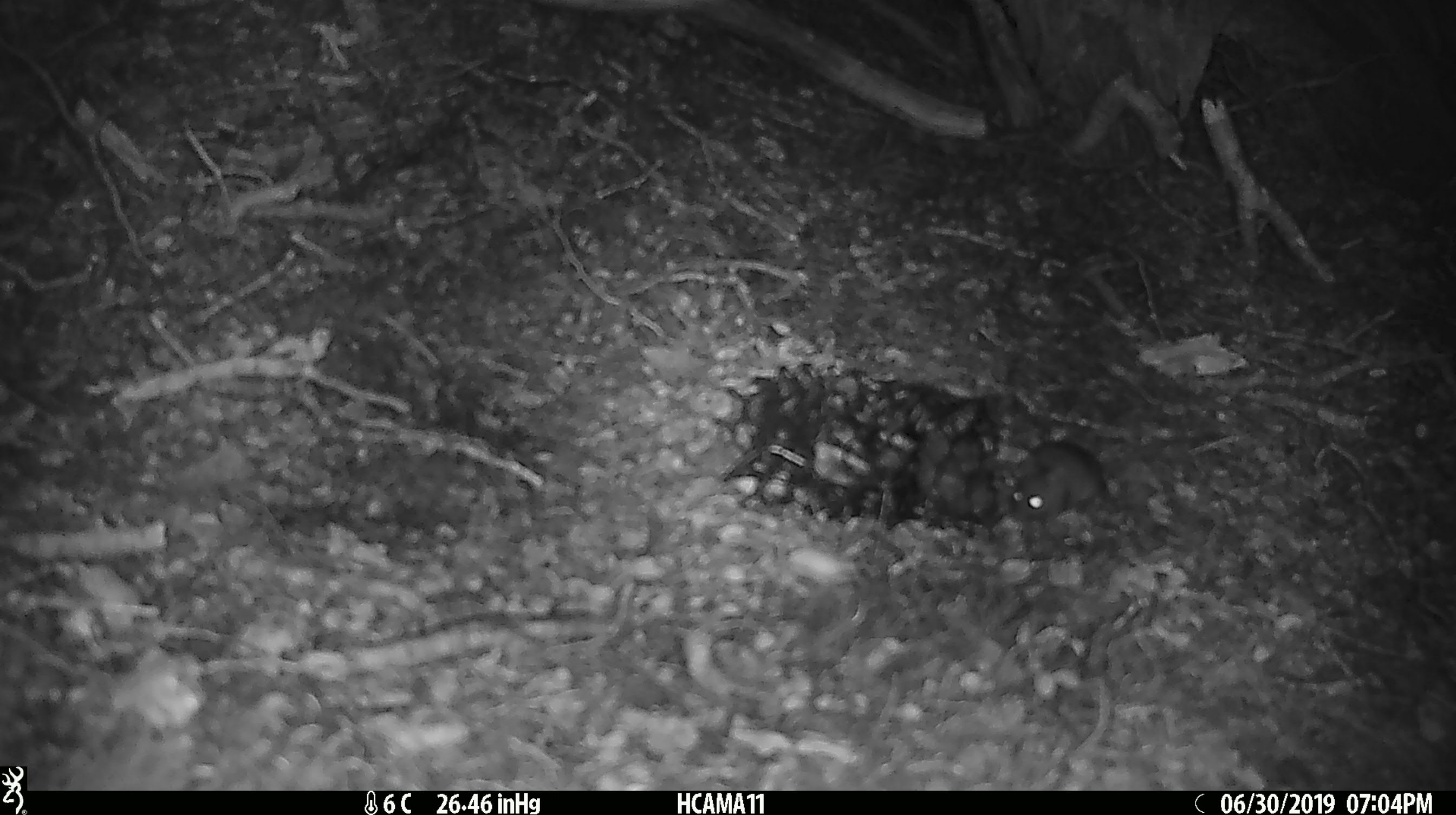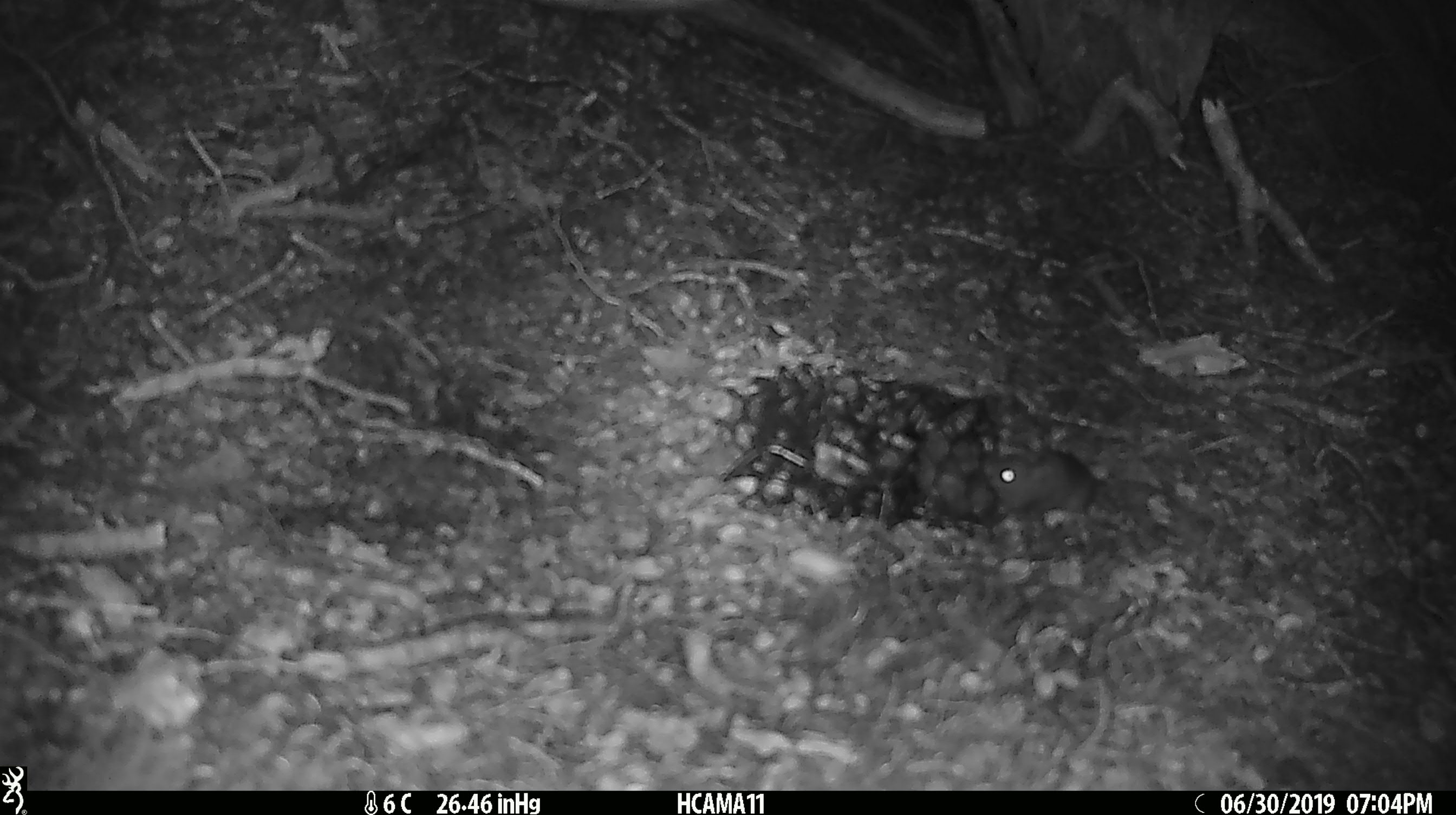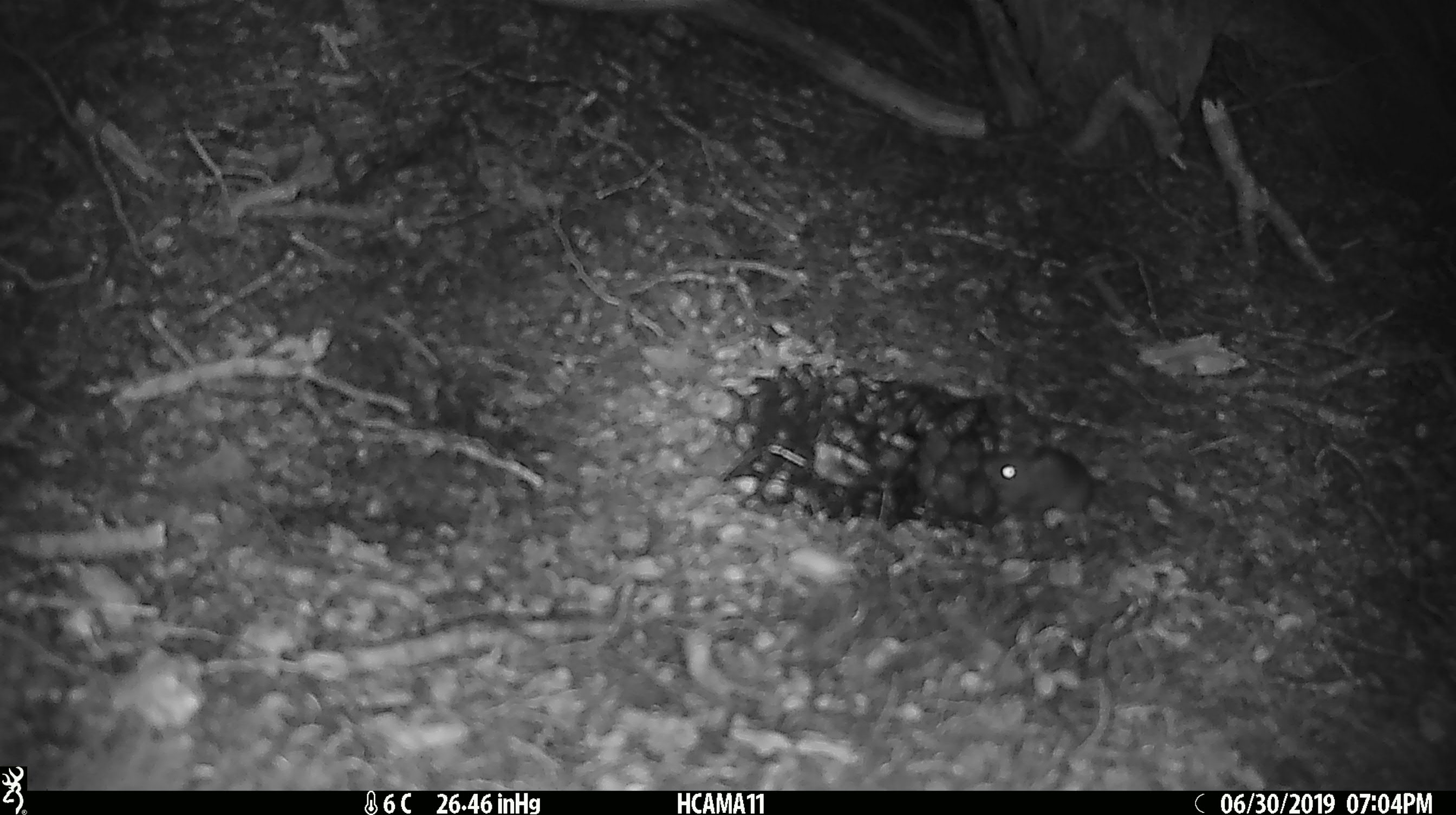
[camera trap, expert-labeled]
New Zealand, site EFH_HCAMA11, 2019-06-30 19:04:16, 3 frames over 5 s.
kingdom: Animalia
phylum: Chordata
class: Mammalia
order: Rodentia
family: Muridae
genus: Mus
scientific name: Mus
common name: mouse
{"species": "mouse (Mus)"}